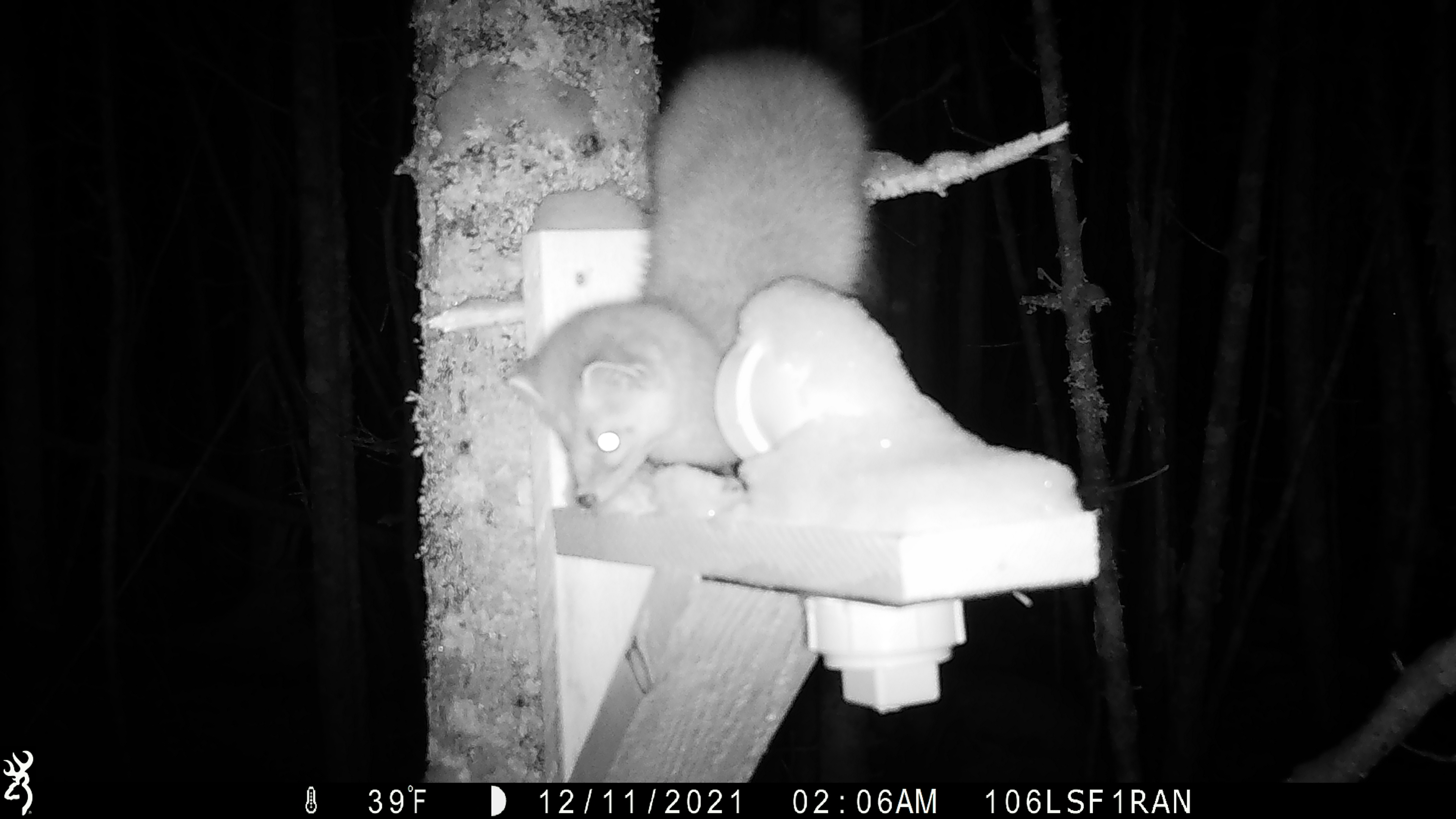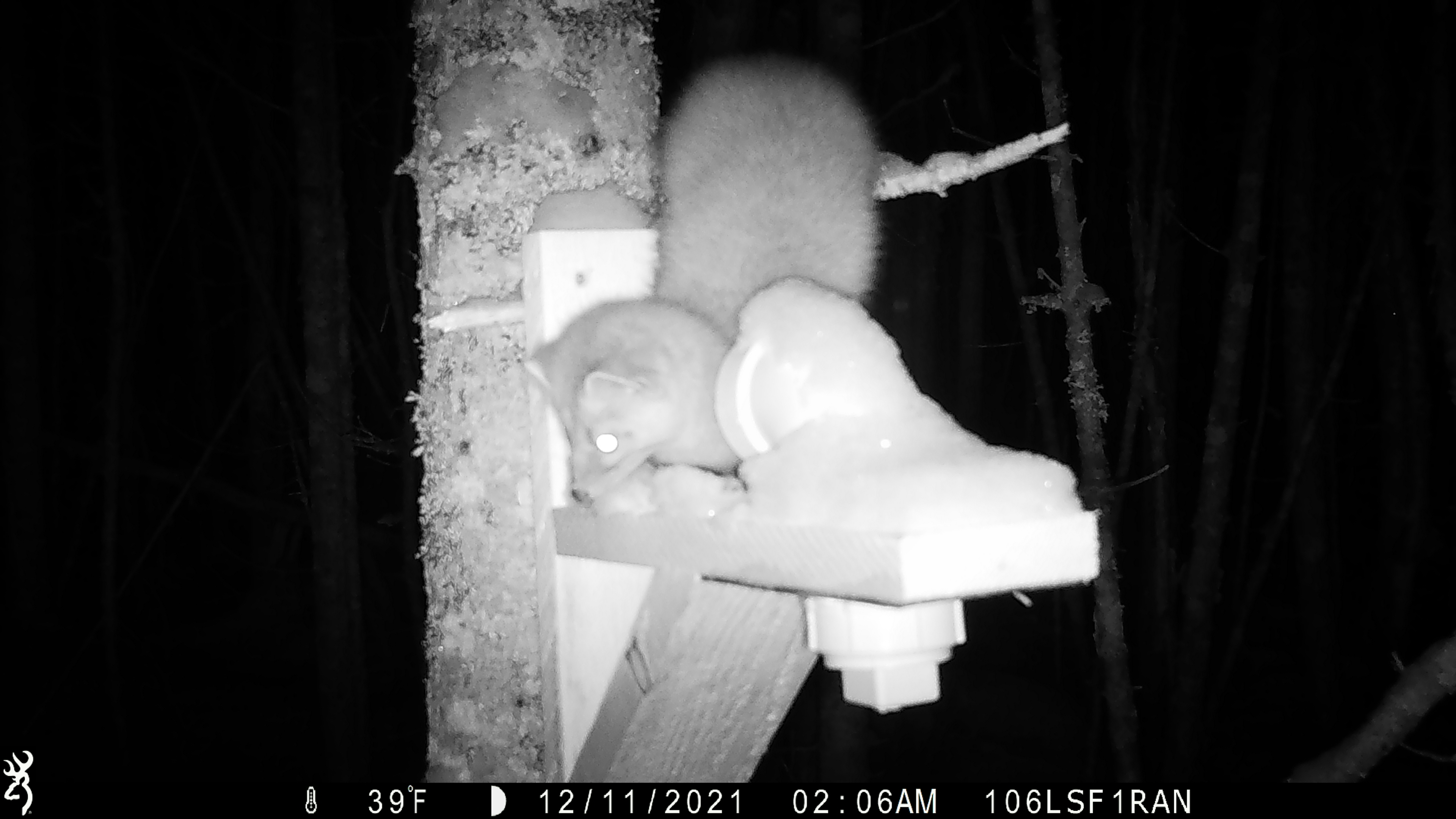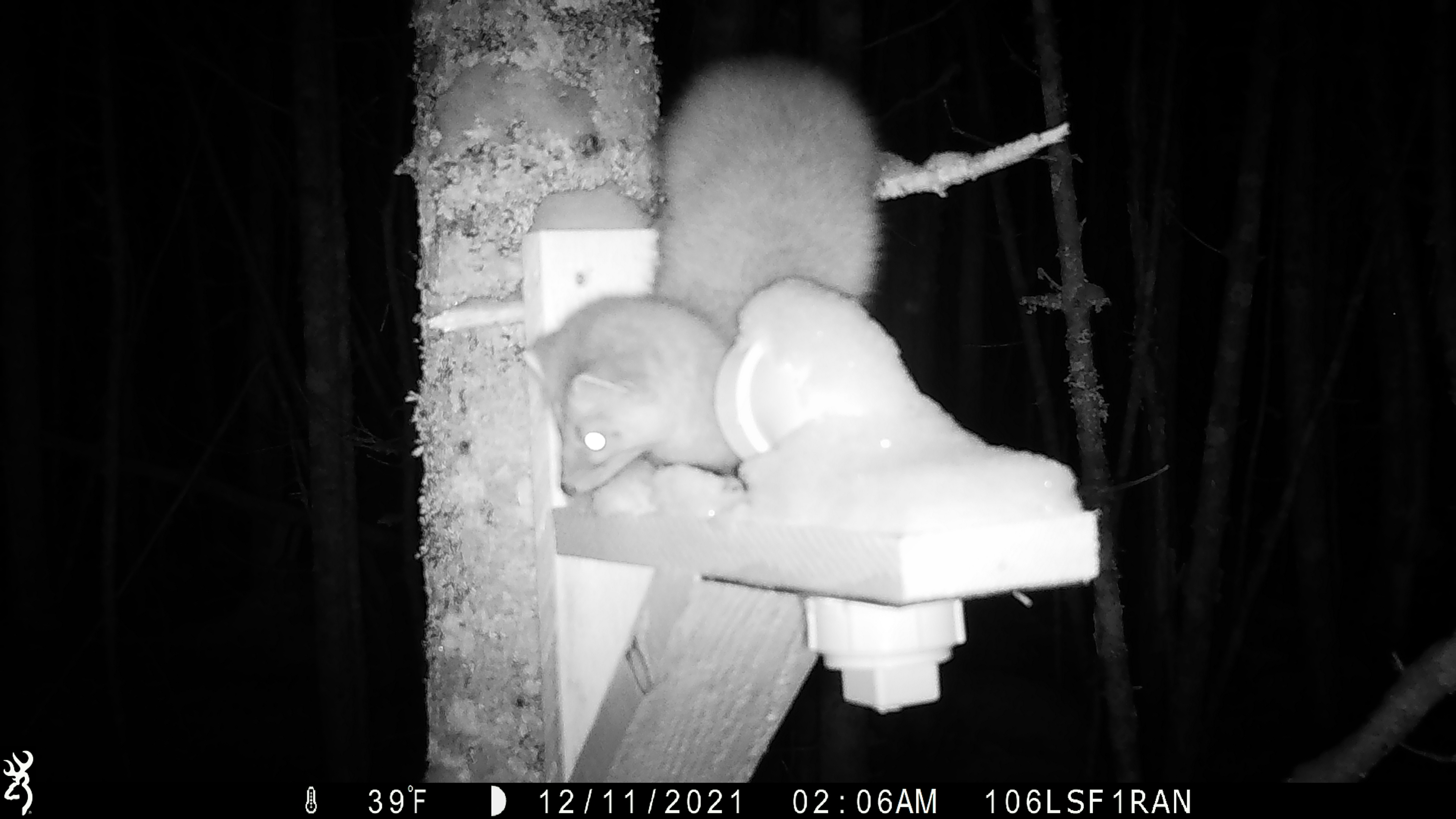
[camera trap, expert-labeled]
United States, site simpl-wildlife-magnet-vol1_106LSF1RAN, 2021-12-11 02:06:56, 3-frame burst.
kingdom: Animalia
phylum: Chordata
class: Mammalia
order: Carnivora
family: Mustelidae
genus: Martes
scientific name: Martes americana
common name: american marten